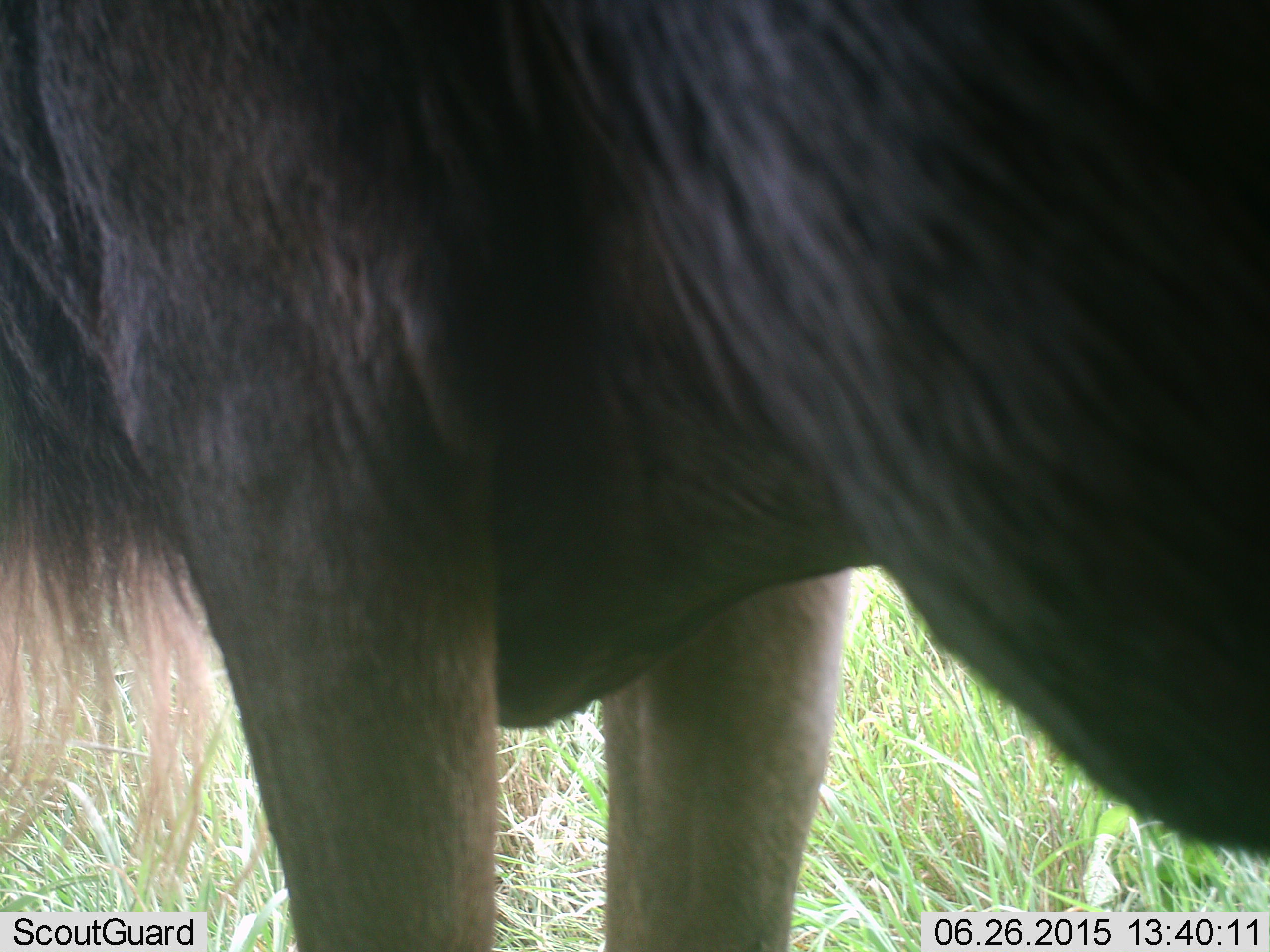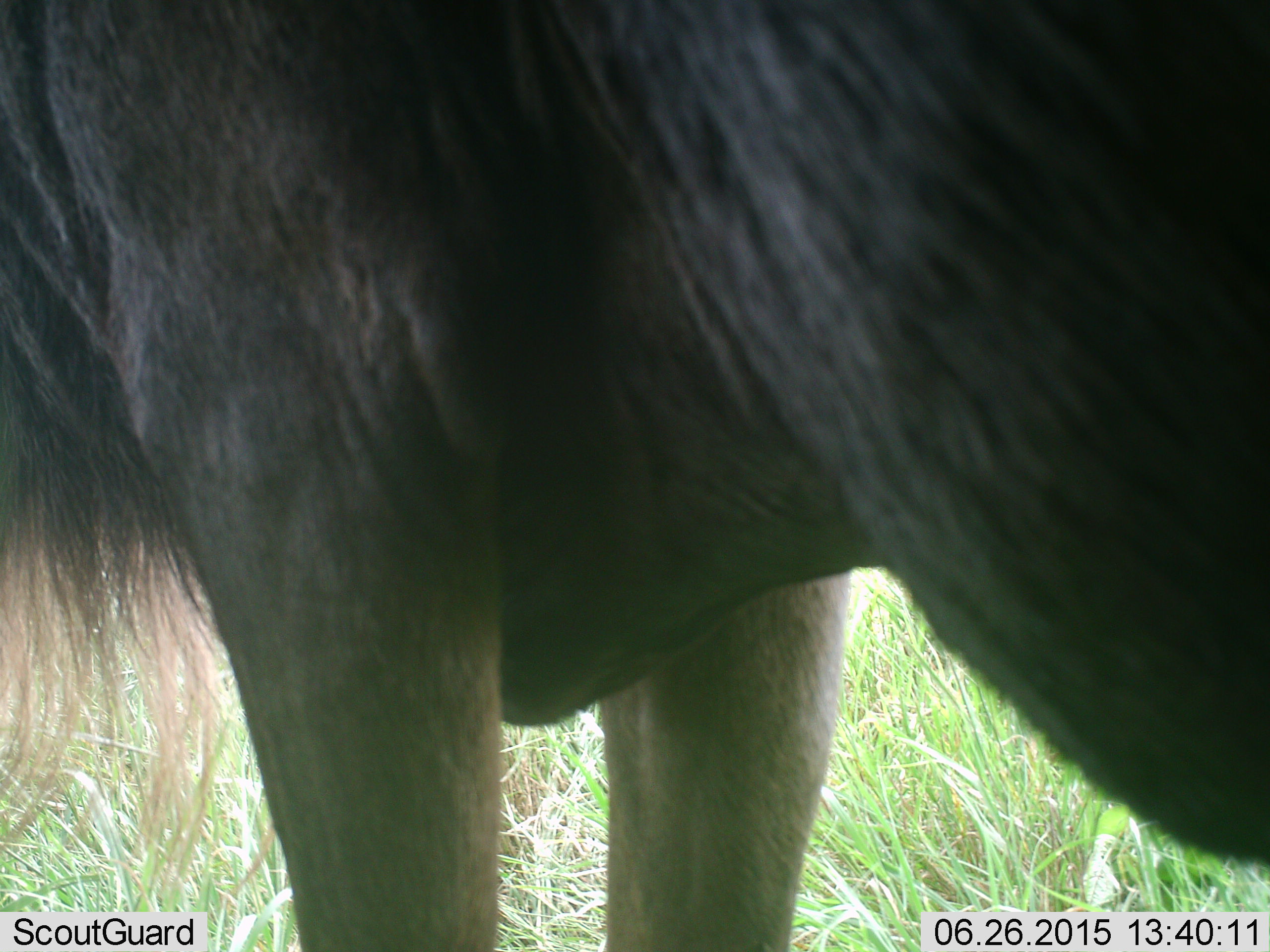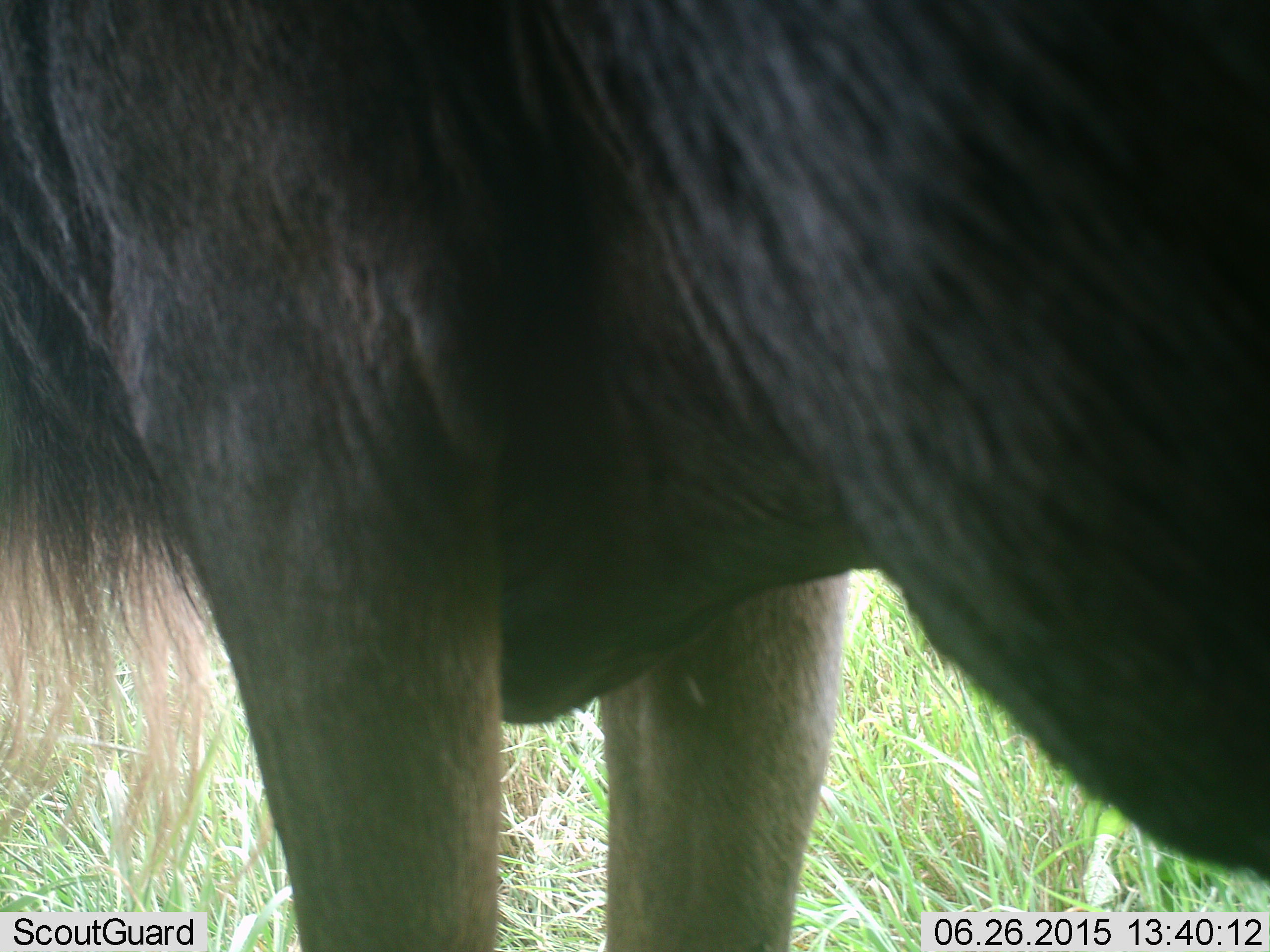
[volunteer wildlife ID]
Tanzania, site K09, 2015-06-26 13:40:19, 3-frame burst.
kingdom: Animalia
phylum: Chordata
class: Mammalia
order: Artiodactyla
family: Bovidae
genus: Connochaetes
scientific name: Connochaetes taurinus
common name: blue wildebeest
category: wildebeest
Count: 1.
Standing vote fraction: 90%.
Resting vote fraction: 0%.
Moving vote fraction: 0%.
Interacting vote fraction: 0%.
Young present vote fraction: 0%.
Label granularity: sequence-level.